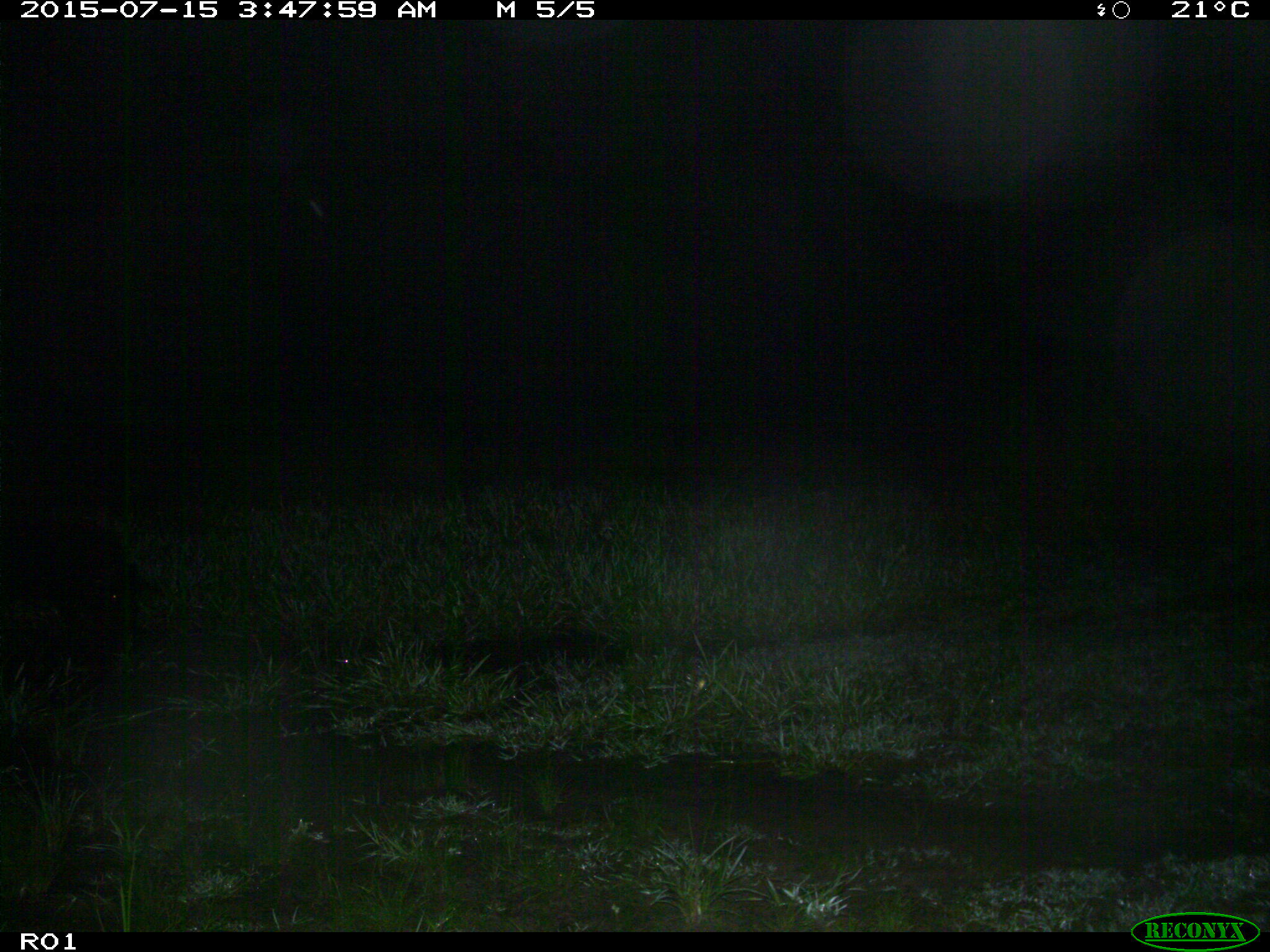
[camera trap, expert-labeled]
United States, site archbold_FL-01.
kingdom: Animalia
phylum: Chordata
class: Mammalia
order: Artiodactyla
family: Suidae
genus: Sus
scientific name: Sus scrofa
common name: wild boar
Sus scrofa (wild boar).